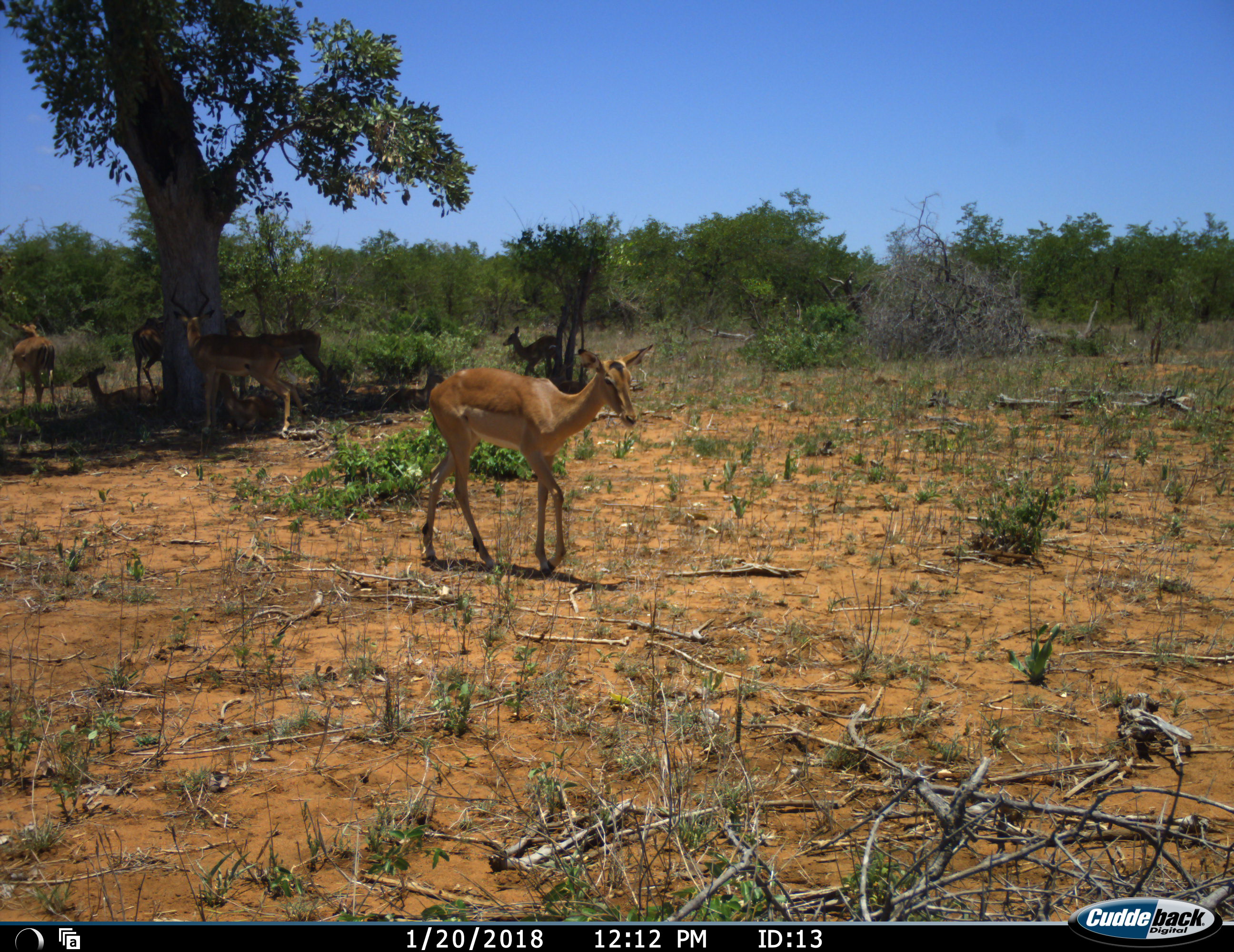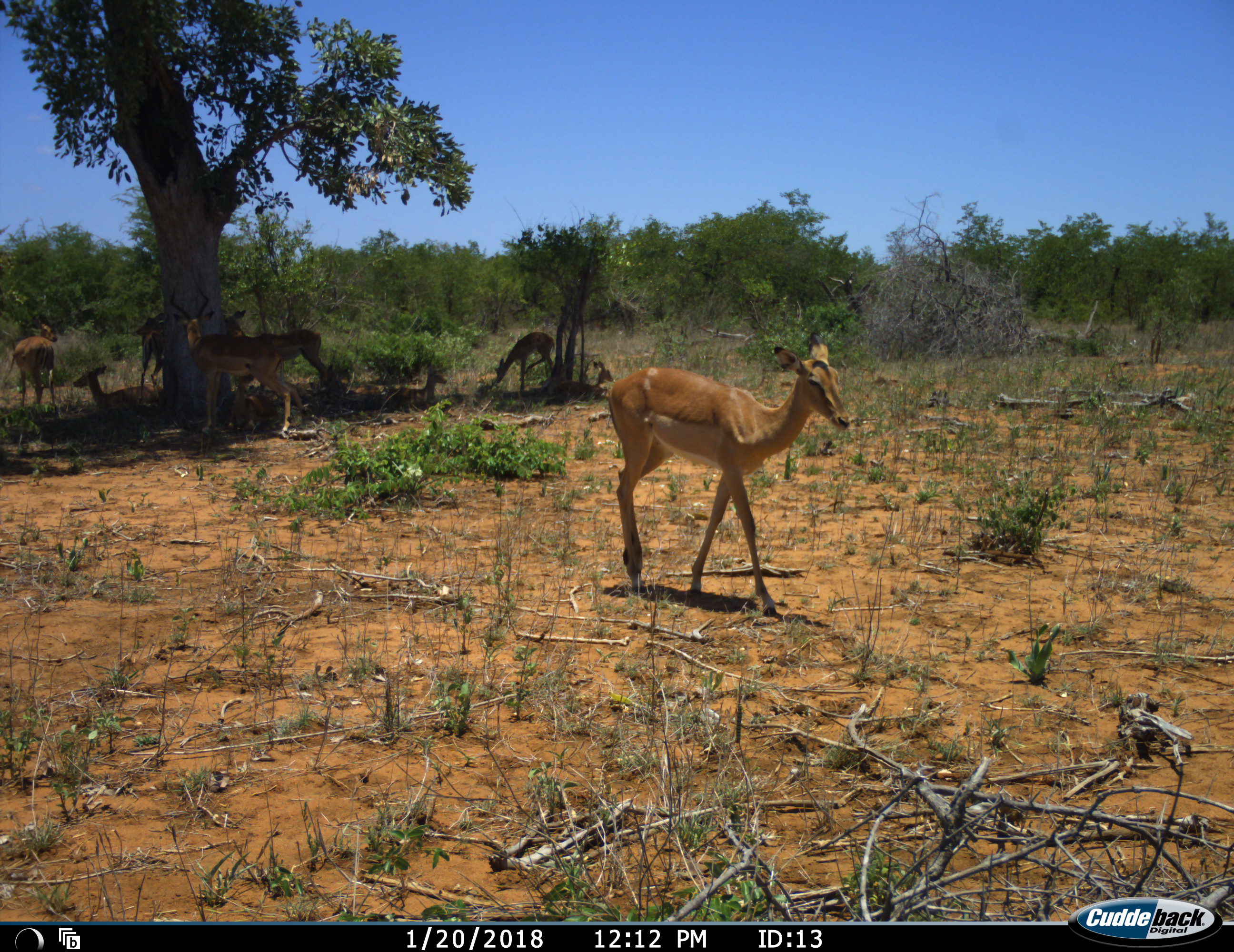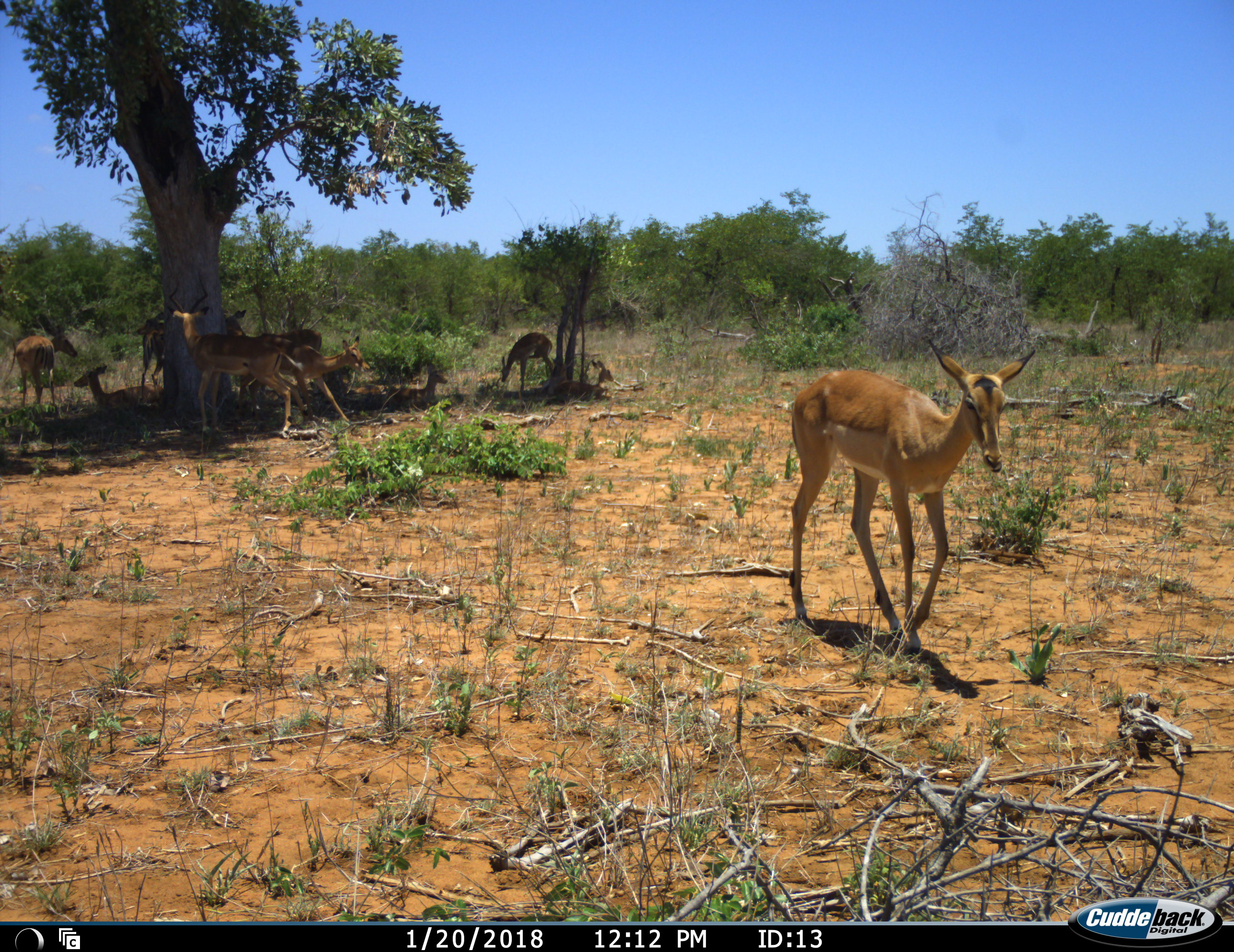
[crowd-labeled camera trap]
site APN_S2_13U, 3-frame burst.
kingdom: Animalia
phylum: Chordata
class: Mammalia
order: Artiodactyla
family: Bovidae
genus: Aepyceros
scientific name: Aepyceros melampus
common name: impala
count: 9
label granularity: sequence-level